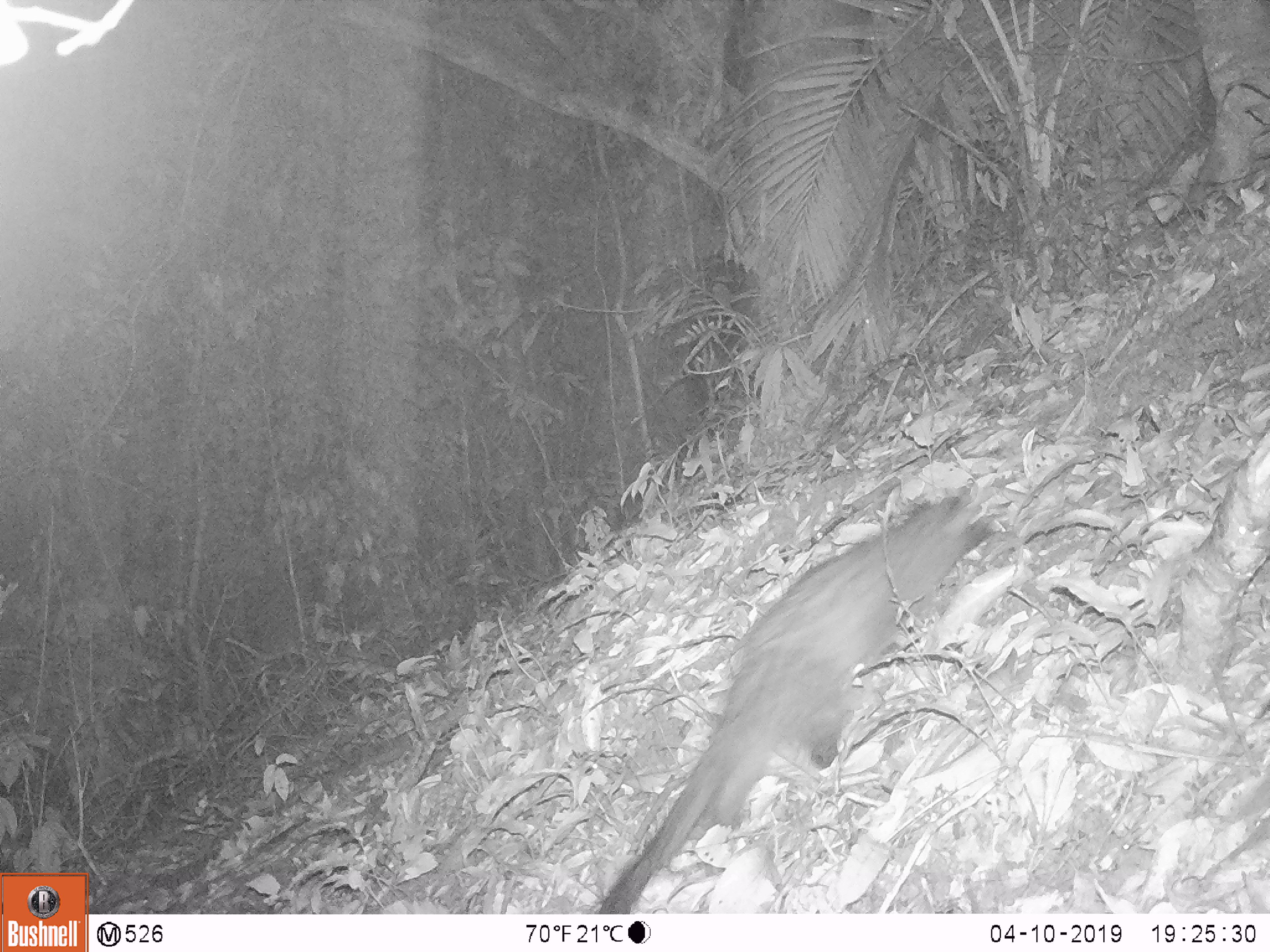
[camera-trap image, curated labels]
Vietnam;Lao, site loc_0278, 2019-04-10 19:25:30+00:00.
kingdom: Animalia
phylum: Chordata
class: Mammalia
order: Carnivora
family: Viverridae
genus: Paradoxurus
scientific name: Paradoxurus hermaphroditus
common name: common palm civet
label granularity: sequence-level